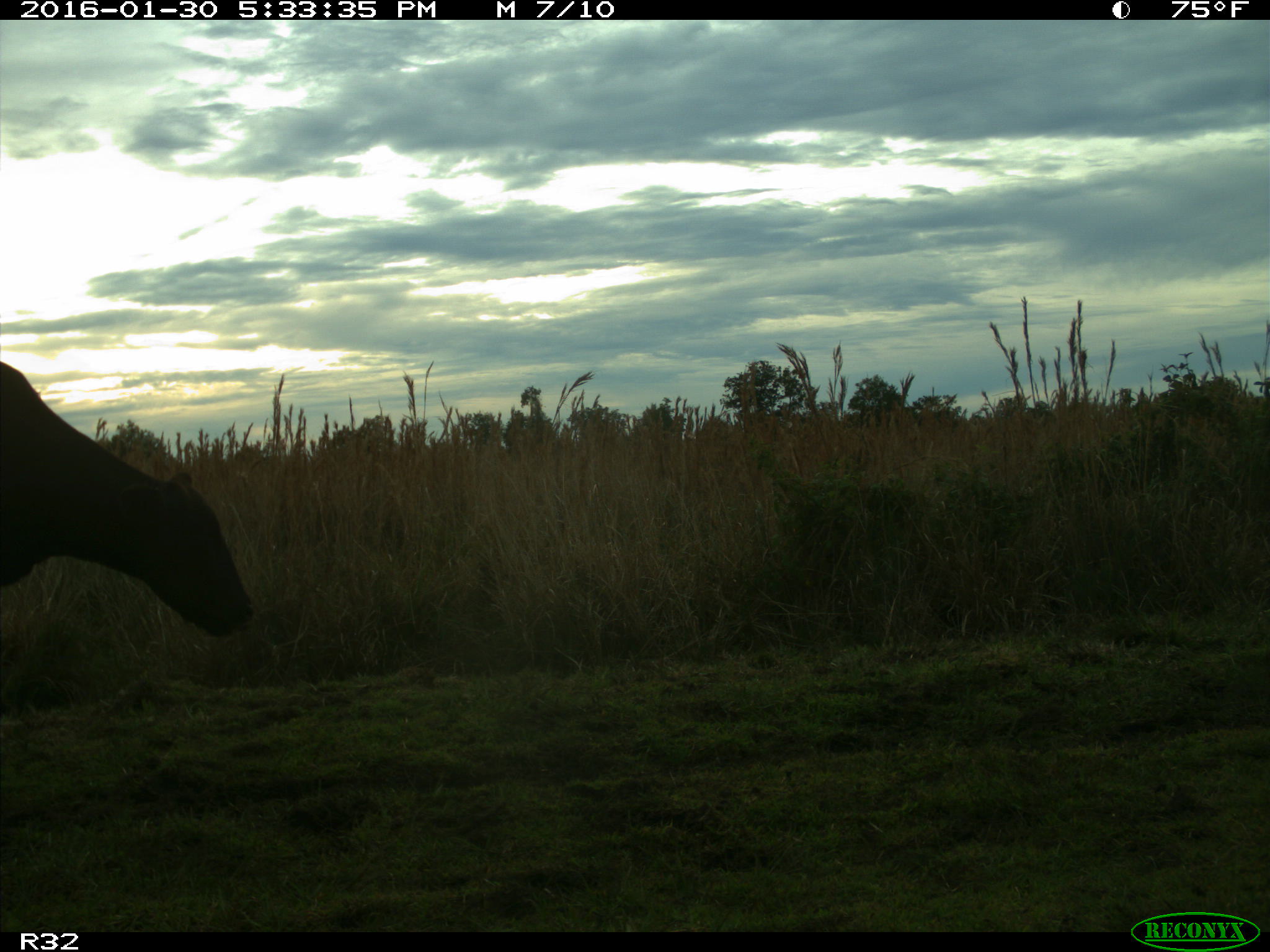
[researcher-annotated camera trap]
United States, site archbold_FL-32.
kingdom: Animalia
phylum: Chordata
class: Mammalia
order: Artiodactyla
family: Bovidae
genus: Bos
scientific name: Bos taurus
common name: domestic cow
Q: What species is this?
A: Bos taurus (domestic cow).